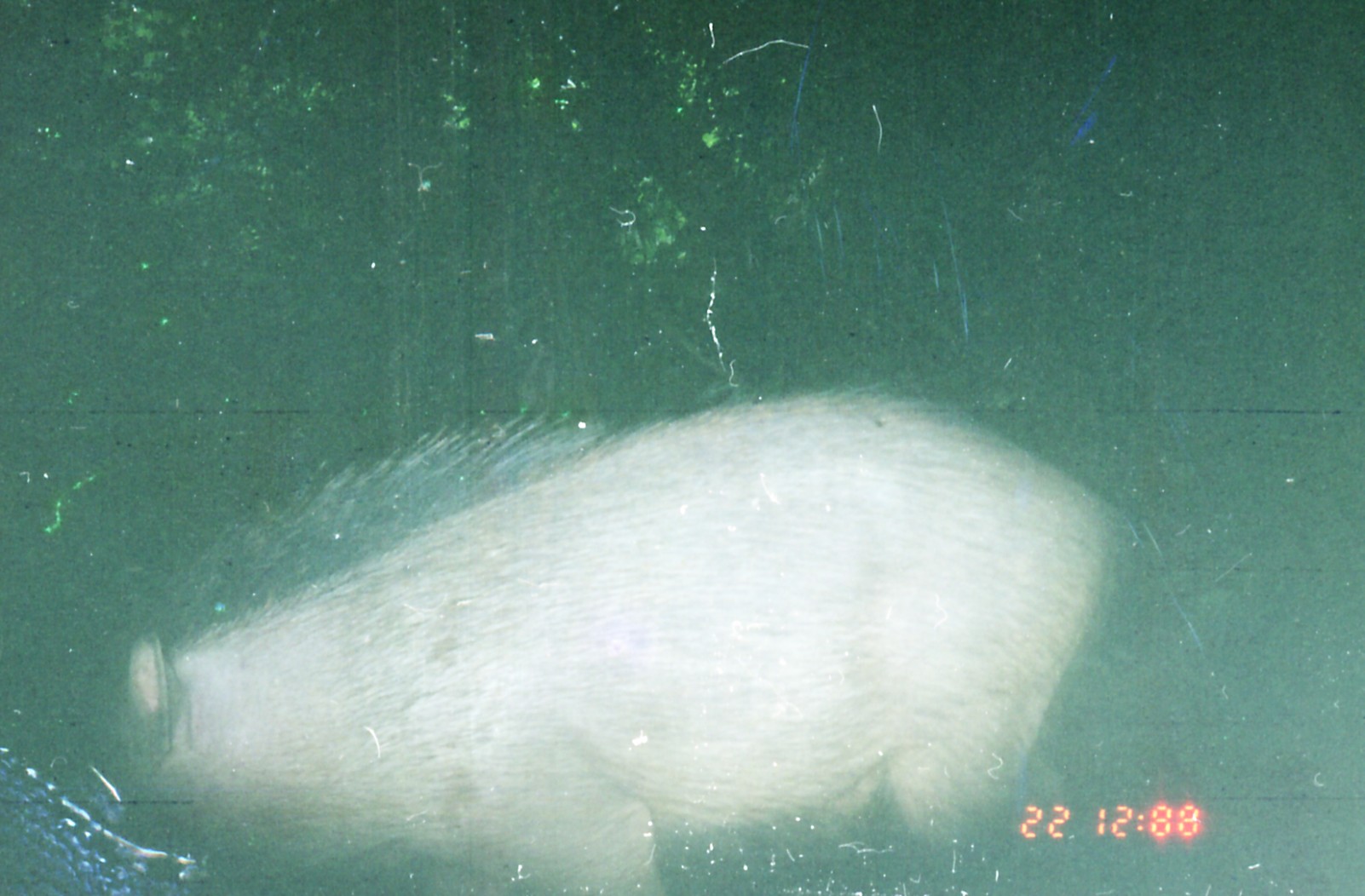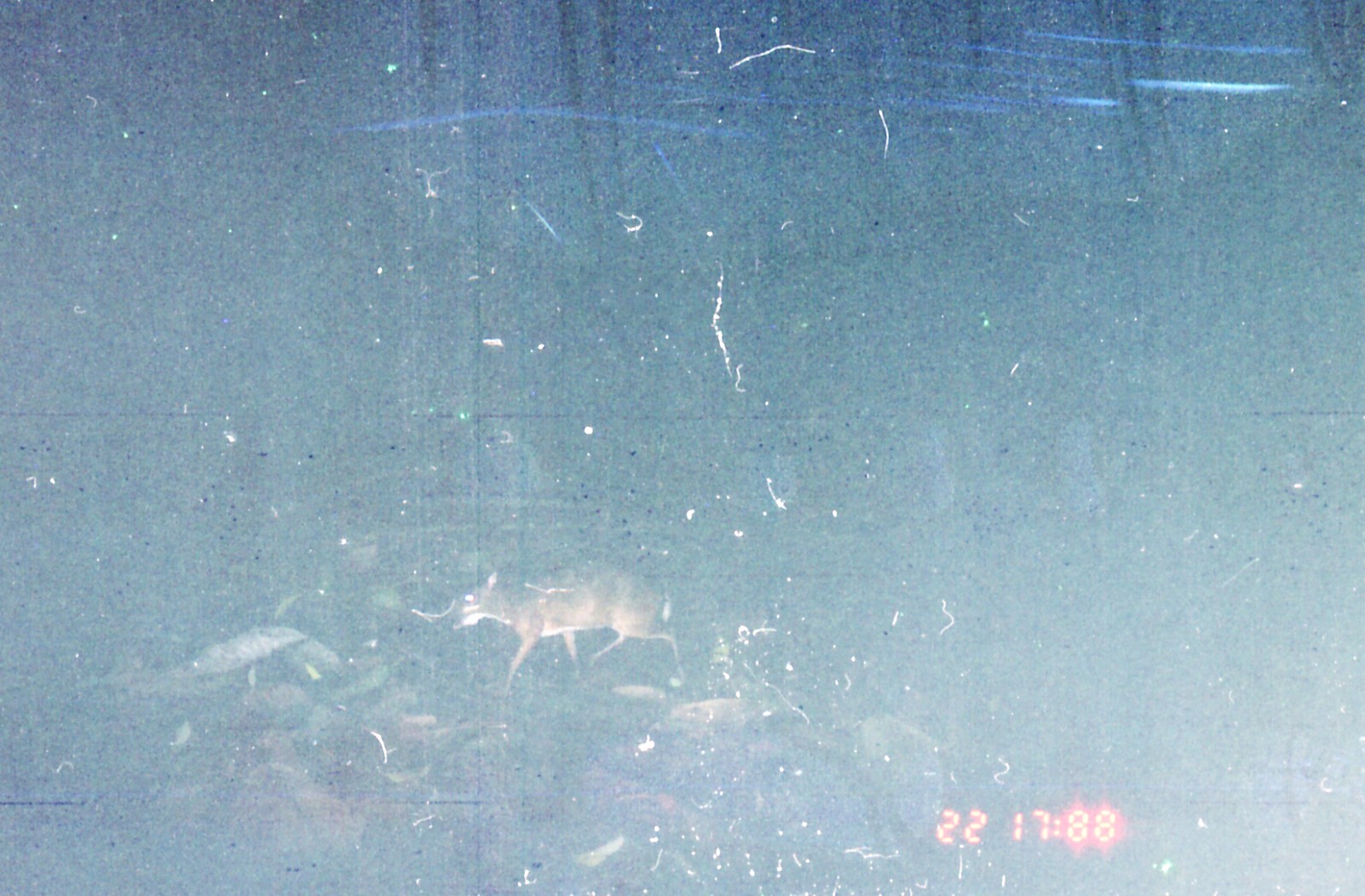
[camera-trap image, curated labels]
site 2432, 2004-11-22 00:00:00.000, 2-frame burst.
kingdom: Animalia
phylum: Chordata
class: Mammalia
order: Artiodactyla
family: Suidae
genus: Sus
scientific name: Sus scrofa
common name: wild boar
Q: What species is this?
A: Sus scrofa (wild boar).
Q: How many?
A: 1.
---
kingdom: Animalia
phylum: Chordata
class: Mammalia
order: Artiodactyla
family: Tragulidae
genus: Tragulus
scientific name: Tragulus napu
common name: greater oriental chevrotain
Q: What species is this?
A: Tragulus napu (greater oriental chevrotain).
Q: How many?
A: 1.